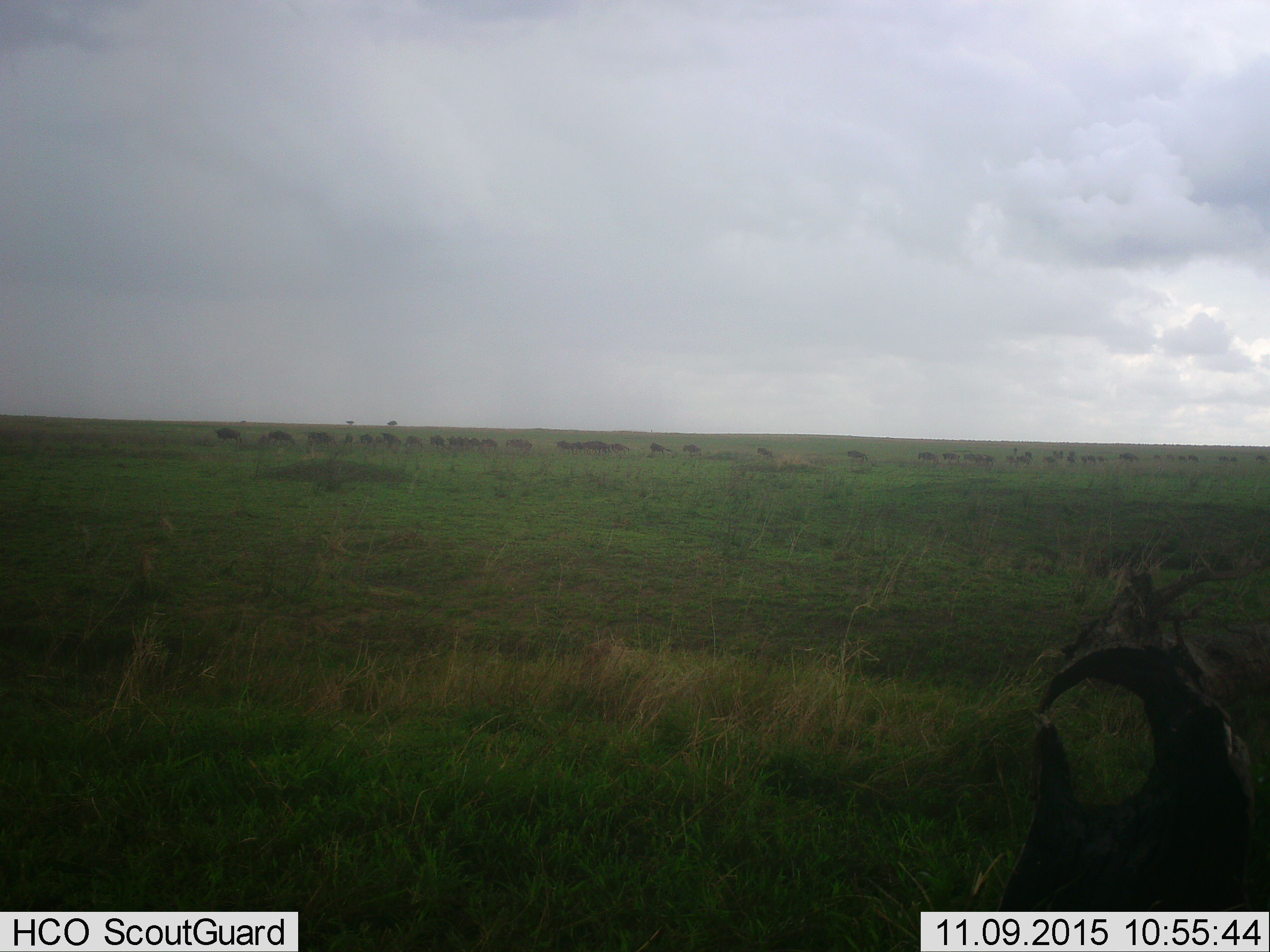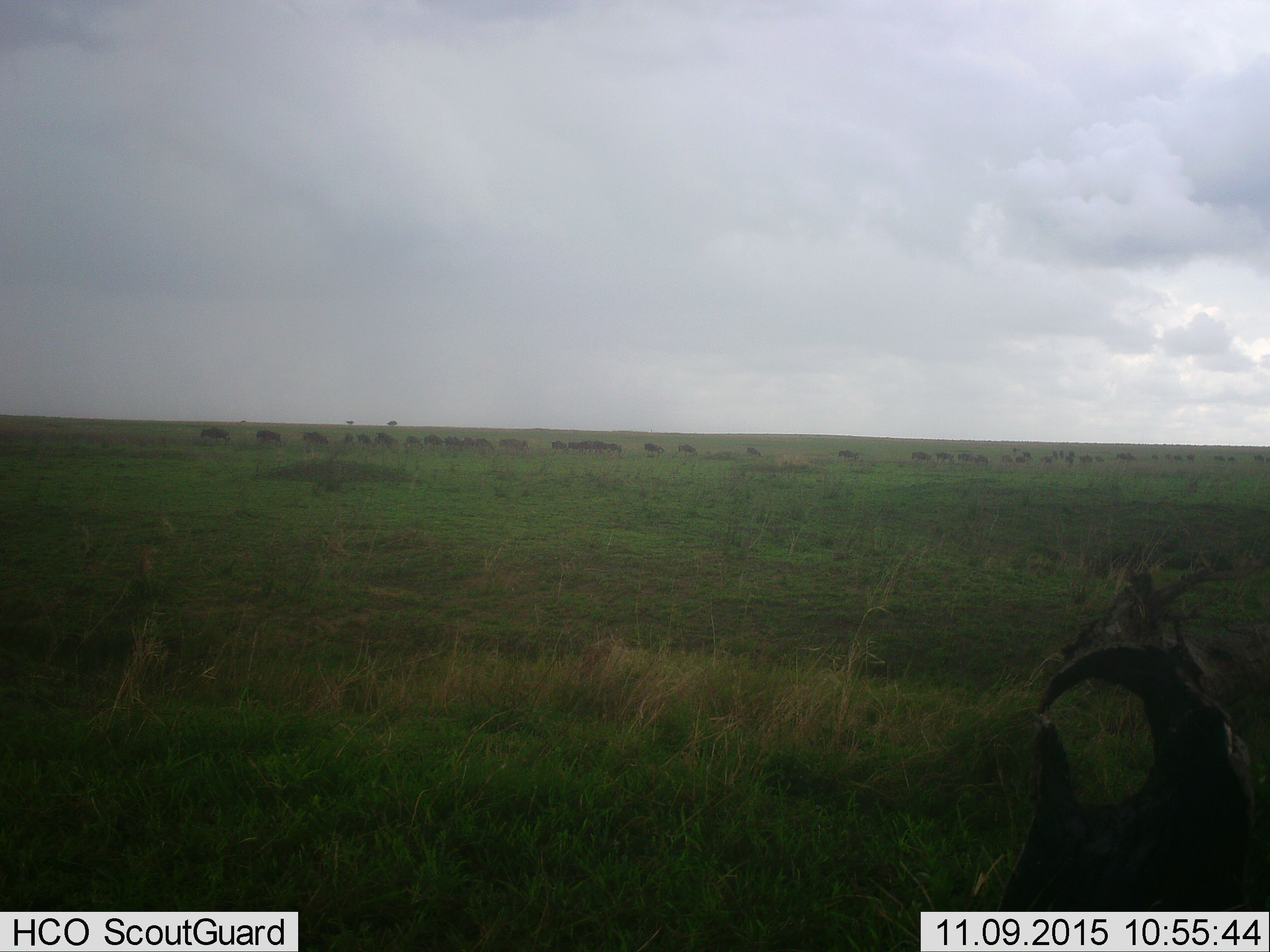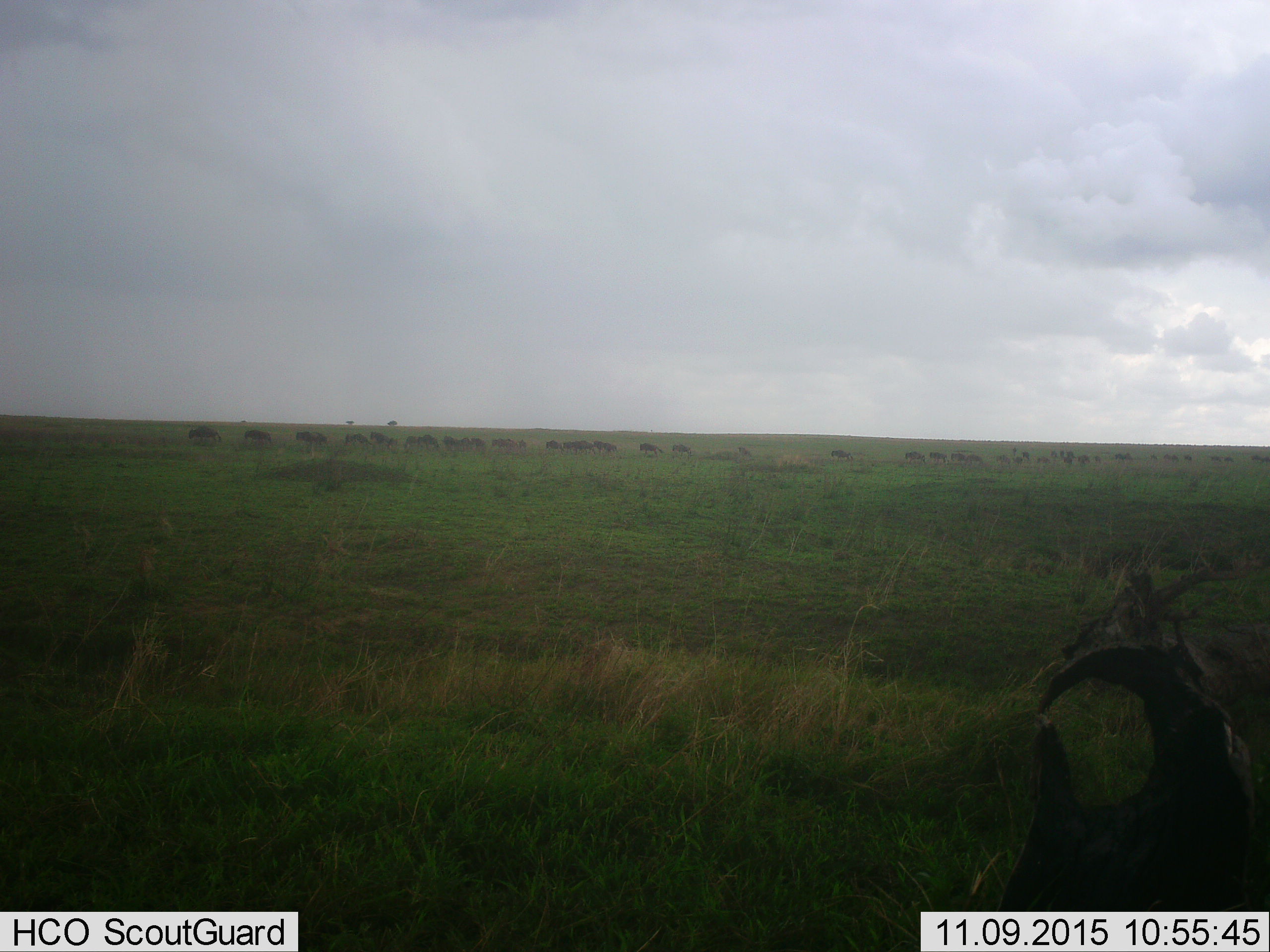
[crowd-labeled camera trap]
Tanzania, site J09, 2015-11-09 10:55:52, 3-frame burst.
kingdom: Animalia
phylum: Chordata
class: Mammalia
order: Artiodactyla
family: Bovidae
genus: Connochaetes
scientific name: Connochaetes taurinus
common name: blue wildebeest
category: wildebeest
Wildebeest (blue wildebeest) (Connochaetes taurinus), count 51+. Behavior (volunteer vote fractions): standing 0%, resting 0%, moving 100%, interacting 0%. Young present (vote fraction): 0%. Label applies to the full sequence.